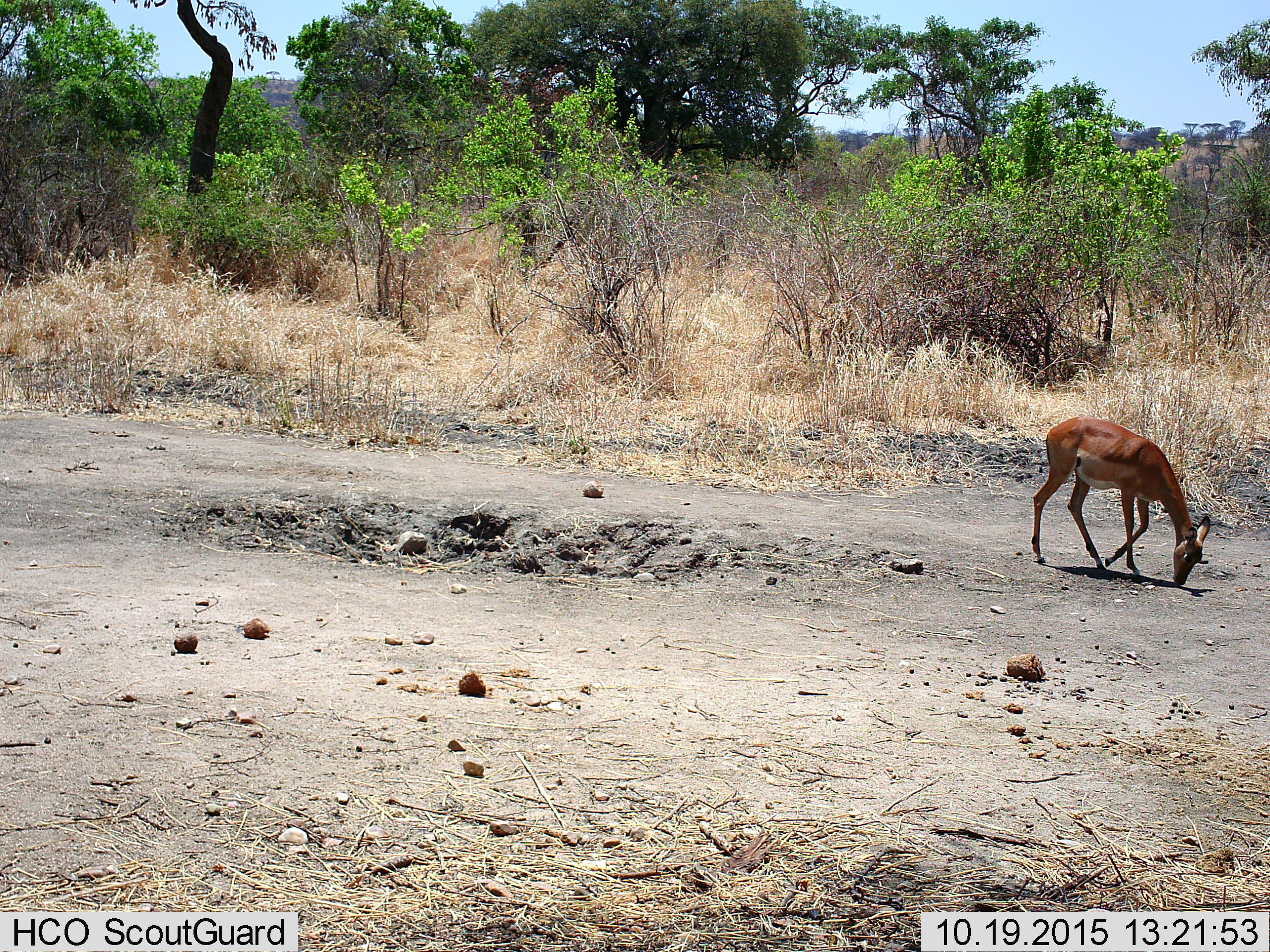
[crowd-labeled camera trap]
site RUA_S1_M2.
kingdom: Animalia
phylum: Chordata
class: Mammalia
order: Artiodactyla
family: Bovidae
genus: Aepyceros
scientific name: Aepyceros melampus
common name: impala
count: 1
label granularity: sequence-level